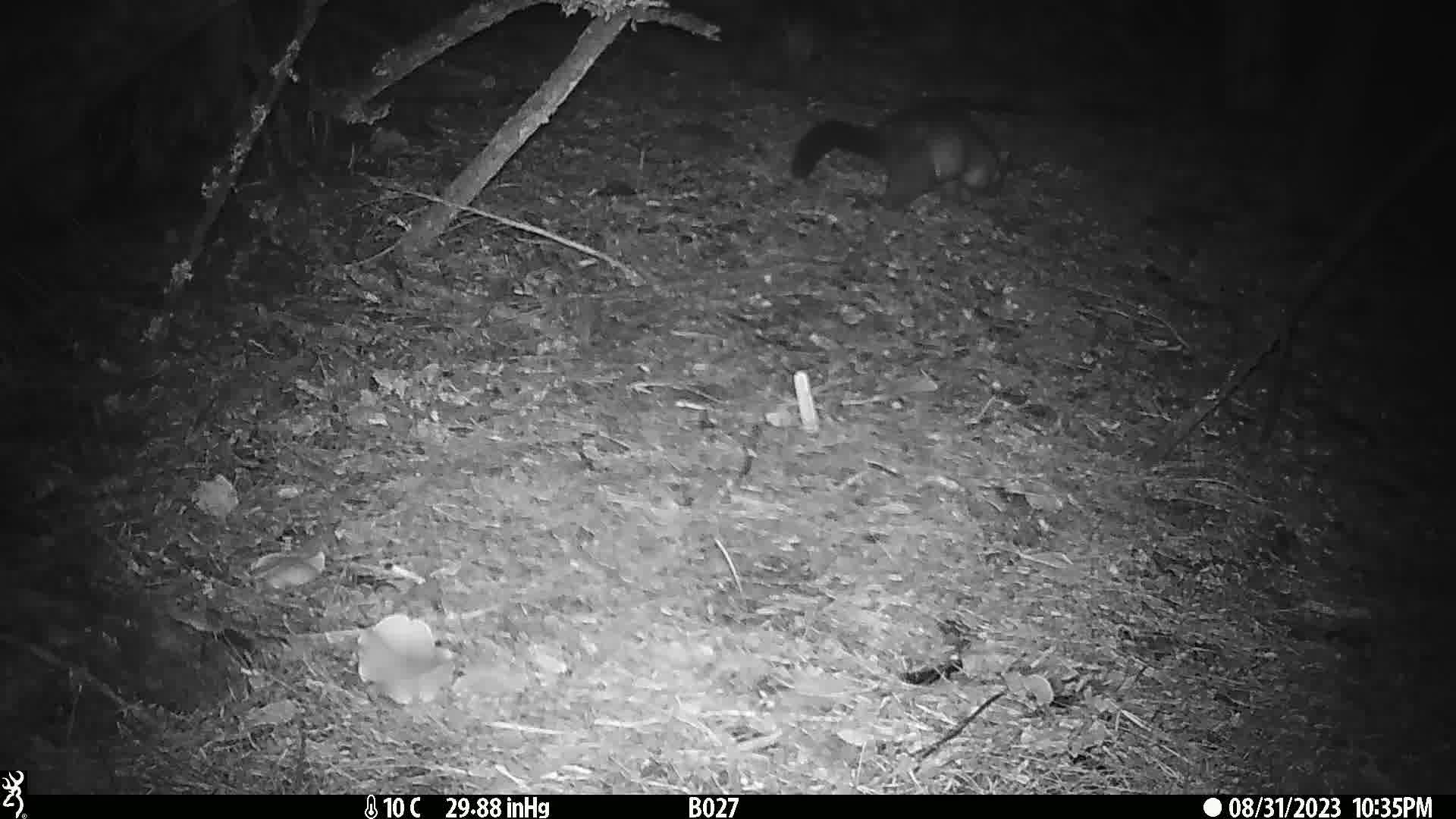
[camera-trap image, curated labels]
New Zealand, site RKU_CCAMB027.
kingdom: Animalia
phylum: Chordata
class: Mammalia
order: Diprotodontia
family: Phalangeridae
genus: Trichosurus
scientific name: Trichosurus vulpecula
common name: common brushtail possum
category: possum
Possum (common brushtail possum) (Trichosurus vulpecula).